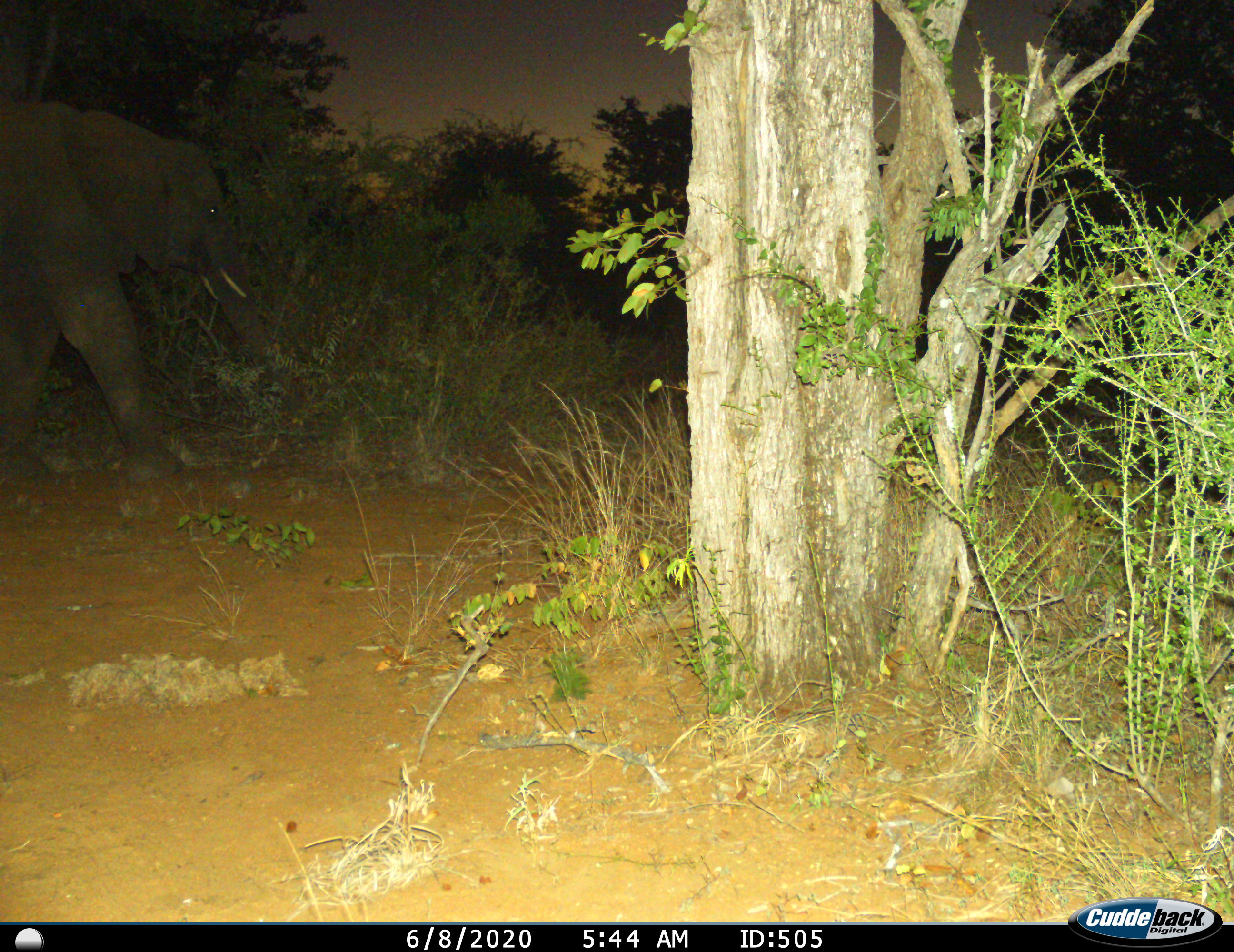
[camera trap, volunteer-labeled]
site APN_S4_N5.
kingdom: Animalia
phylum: Chordata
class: Mammalia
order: Proboscidea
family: Elephantidae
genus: Loxodonta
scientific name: Loxodonta africana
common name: african bush elephant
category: elephant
Elephant (african bush elephant) (Loxodonta africana), count 1. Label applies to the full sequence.